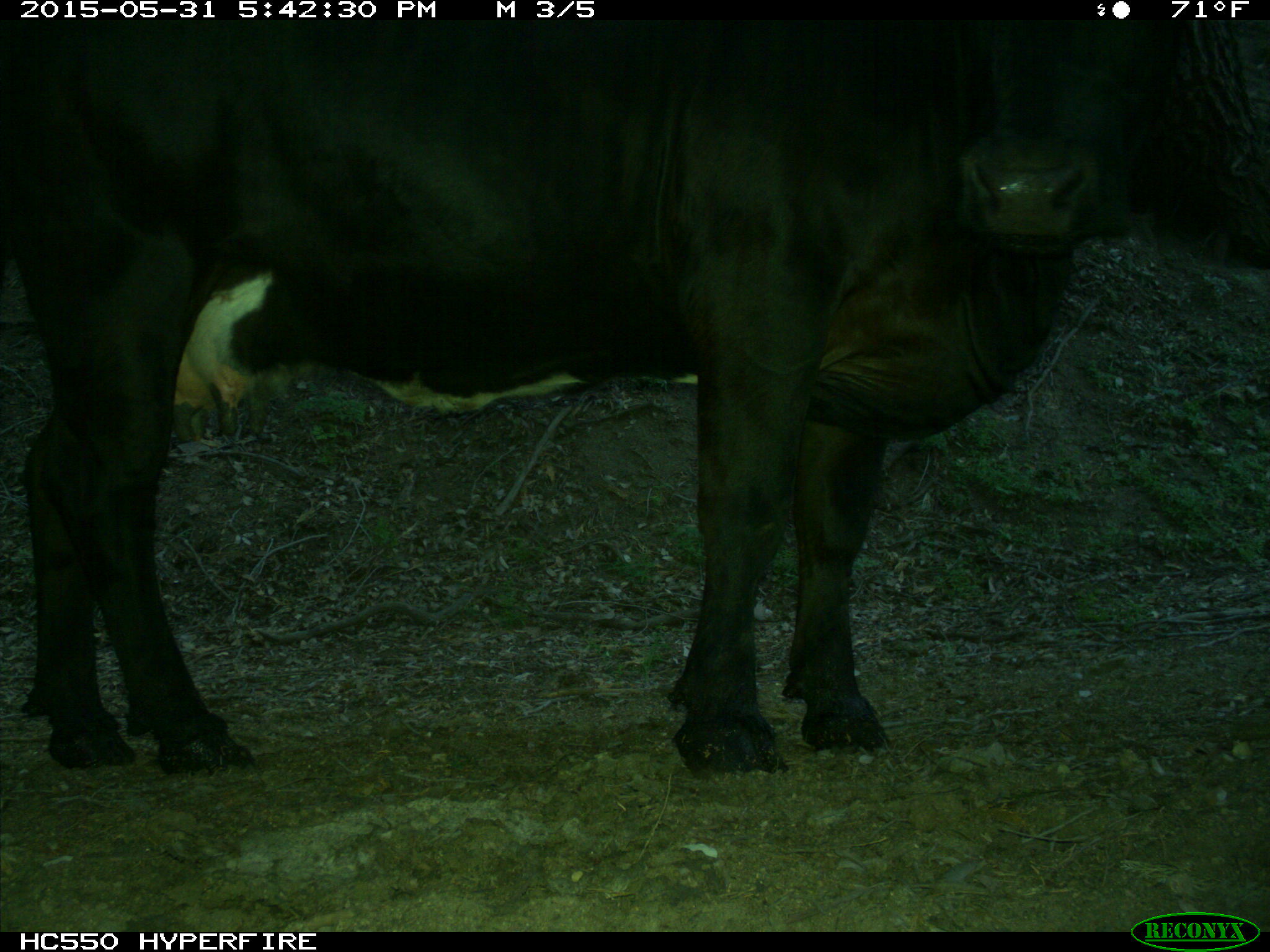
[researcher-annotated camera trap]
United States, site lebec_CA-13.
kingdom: Animalia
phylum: Chordata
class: Mammalia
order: Artiodactyla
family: Bovidae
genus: Bos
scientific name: Bos taurus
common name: domestic cow